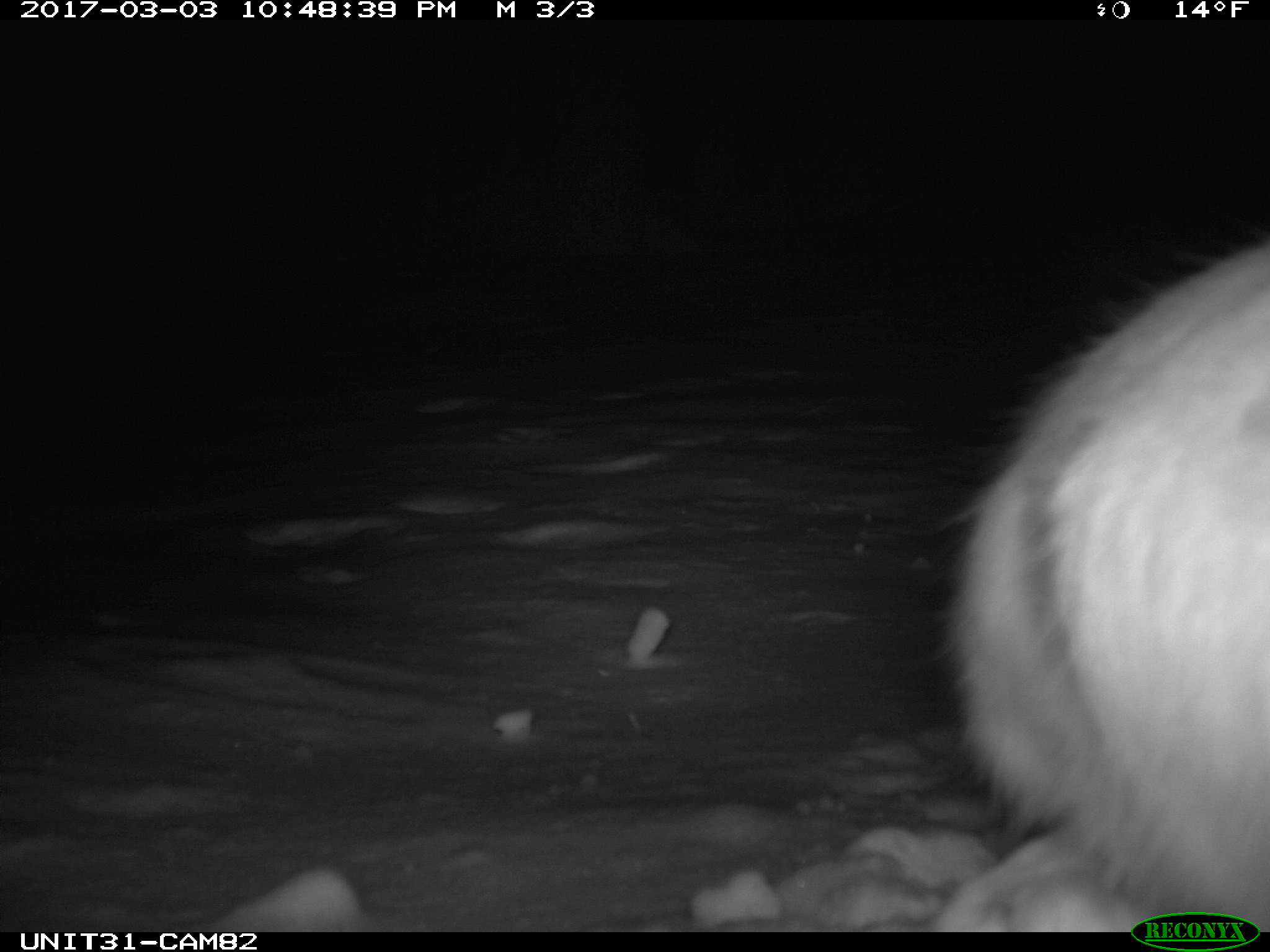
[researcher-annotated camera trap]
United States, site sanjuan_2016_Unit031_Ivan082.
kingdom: Animalia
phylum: Chordata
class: Mammalia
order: Lagomorpha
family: Leporidae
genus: Lepus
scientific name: Lepus americanus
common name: snowshoe hare